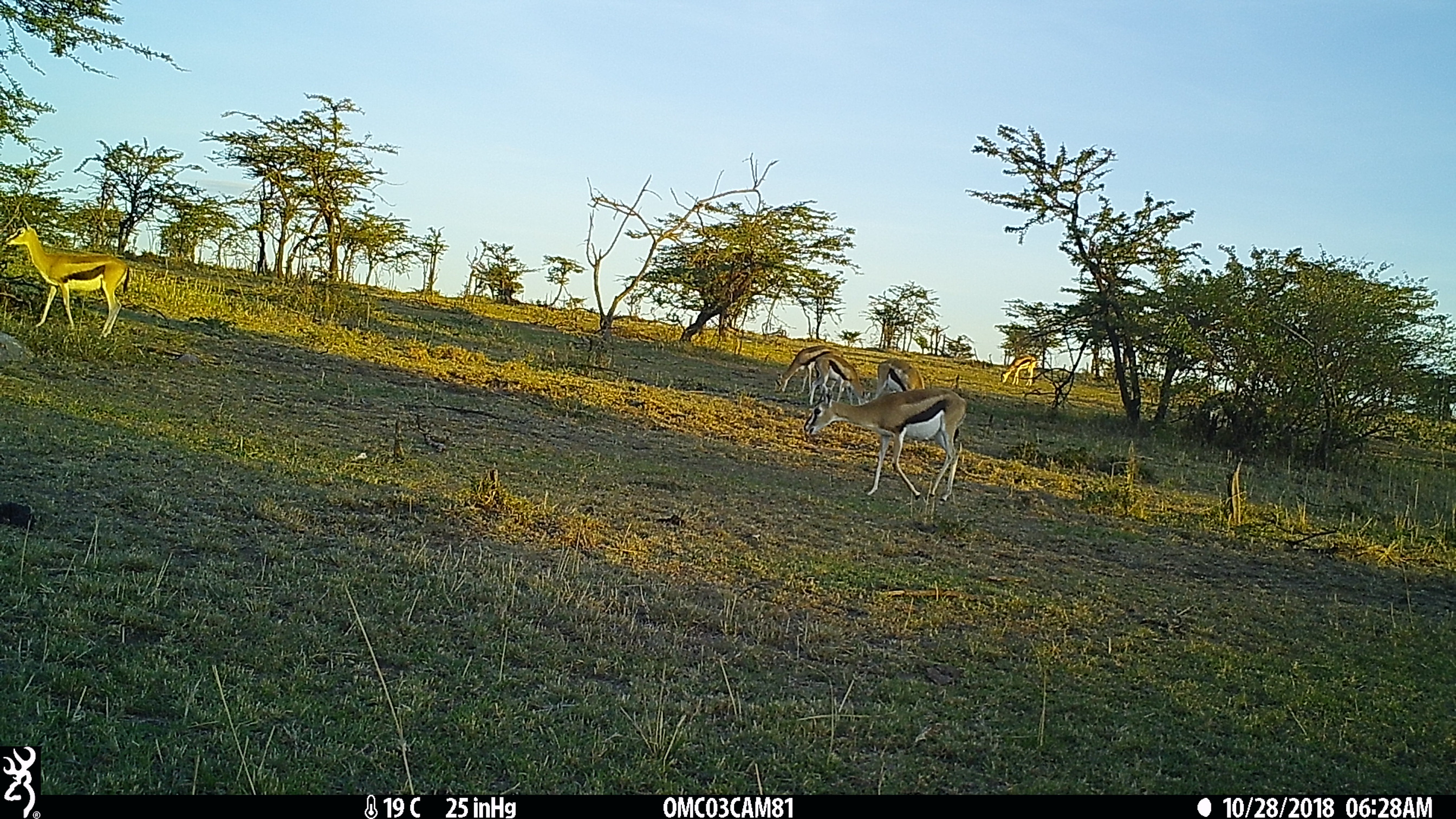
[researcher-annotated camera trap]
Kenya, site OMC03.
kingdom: Animalia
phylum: Chordata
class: Mammalia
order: Artiodactyla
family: Bovidae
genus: Eudorcas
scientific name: Eudorcas thomsonii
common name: thomon's gazelle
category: gazelle thomsons